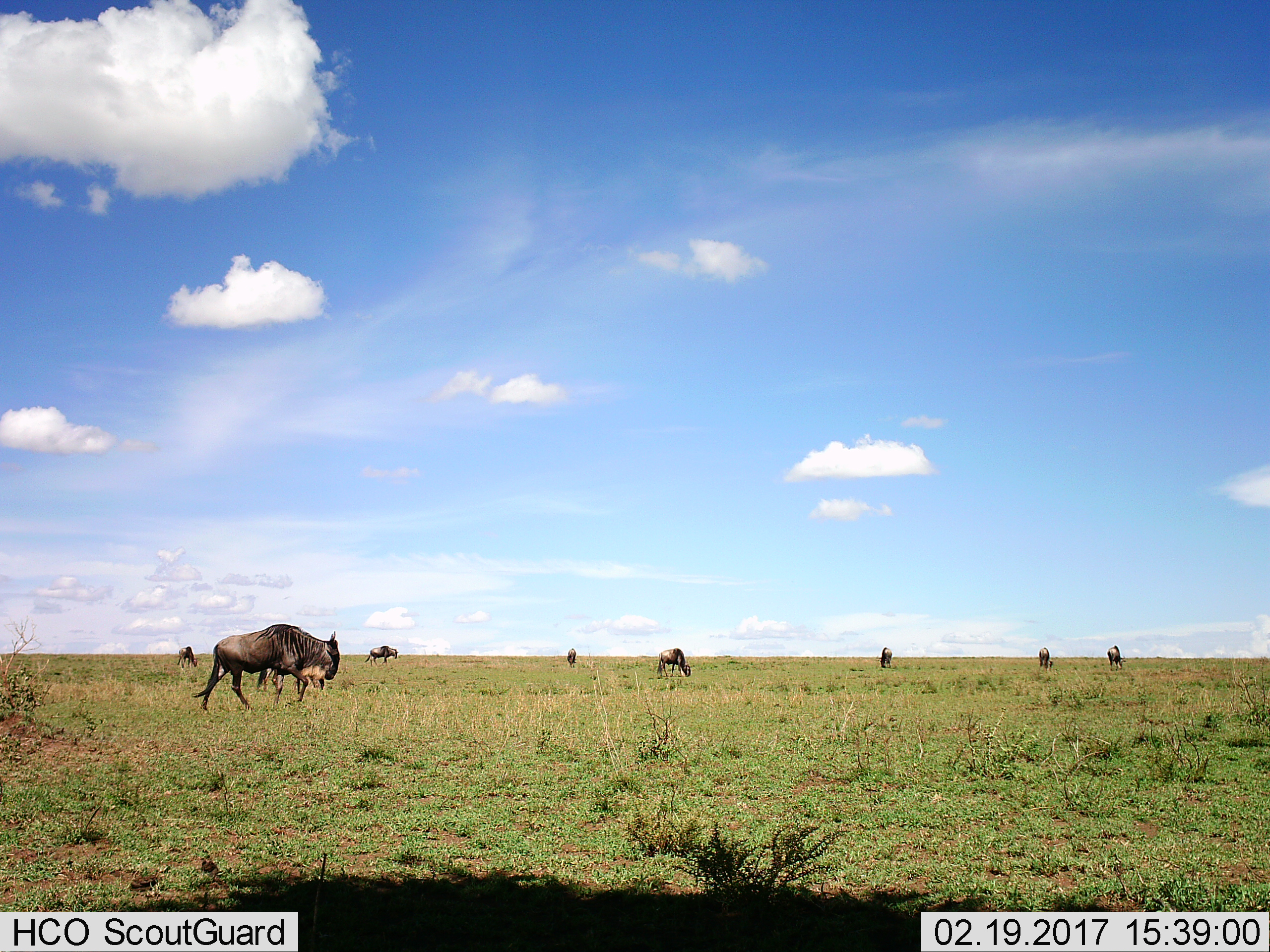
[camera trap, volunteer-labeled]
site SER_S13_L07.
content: unidentified animal